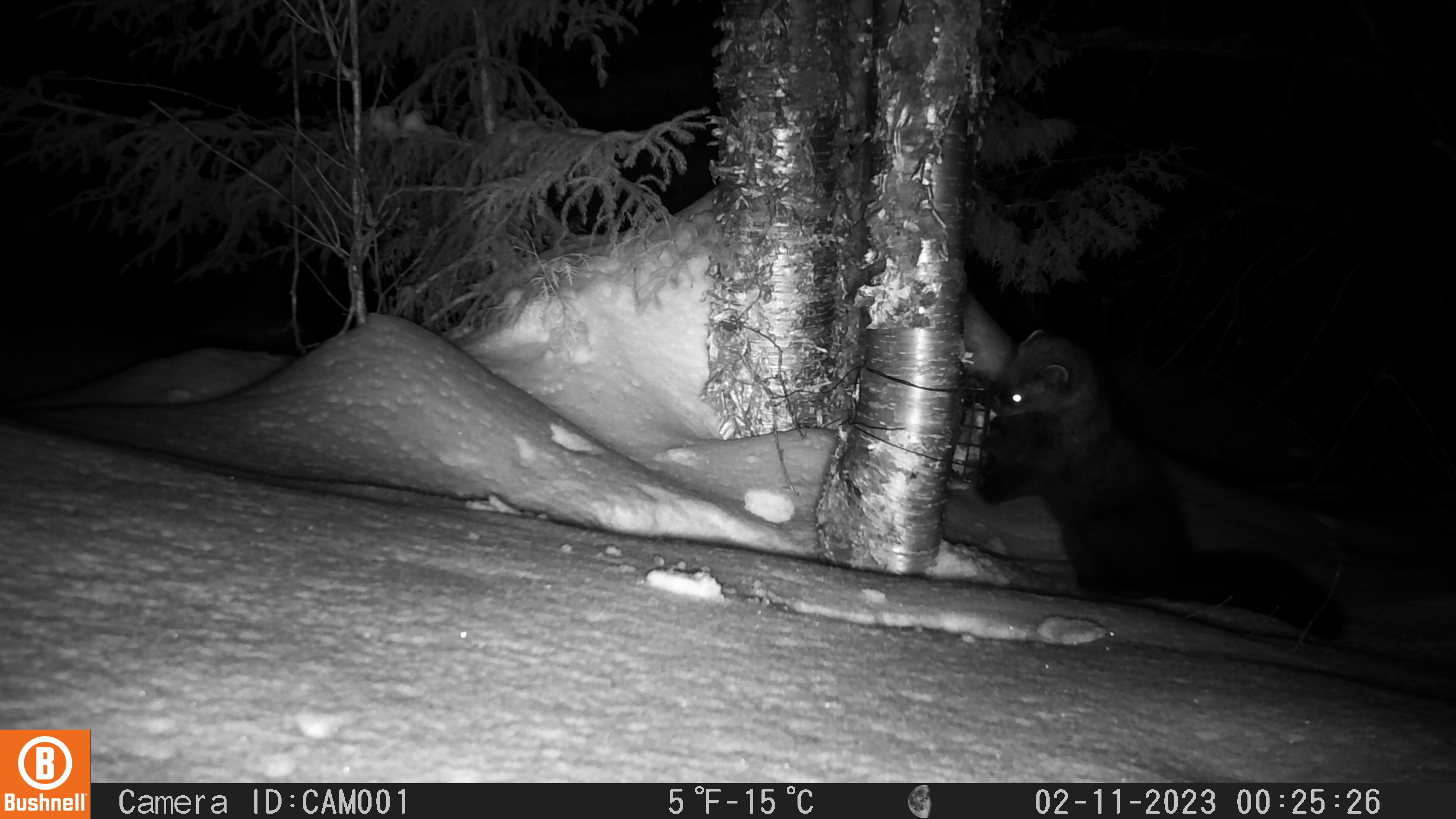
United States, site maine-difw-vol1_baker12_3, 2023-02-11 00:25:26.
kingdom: Animalia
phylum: Chordata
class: Mammalia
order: Carnivora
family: Mustelidae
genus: Pekania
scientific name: Pekania pennanti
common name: fisher